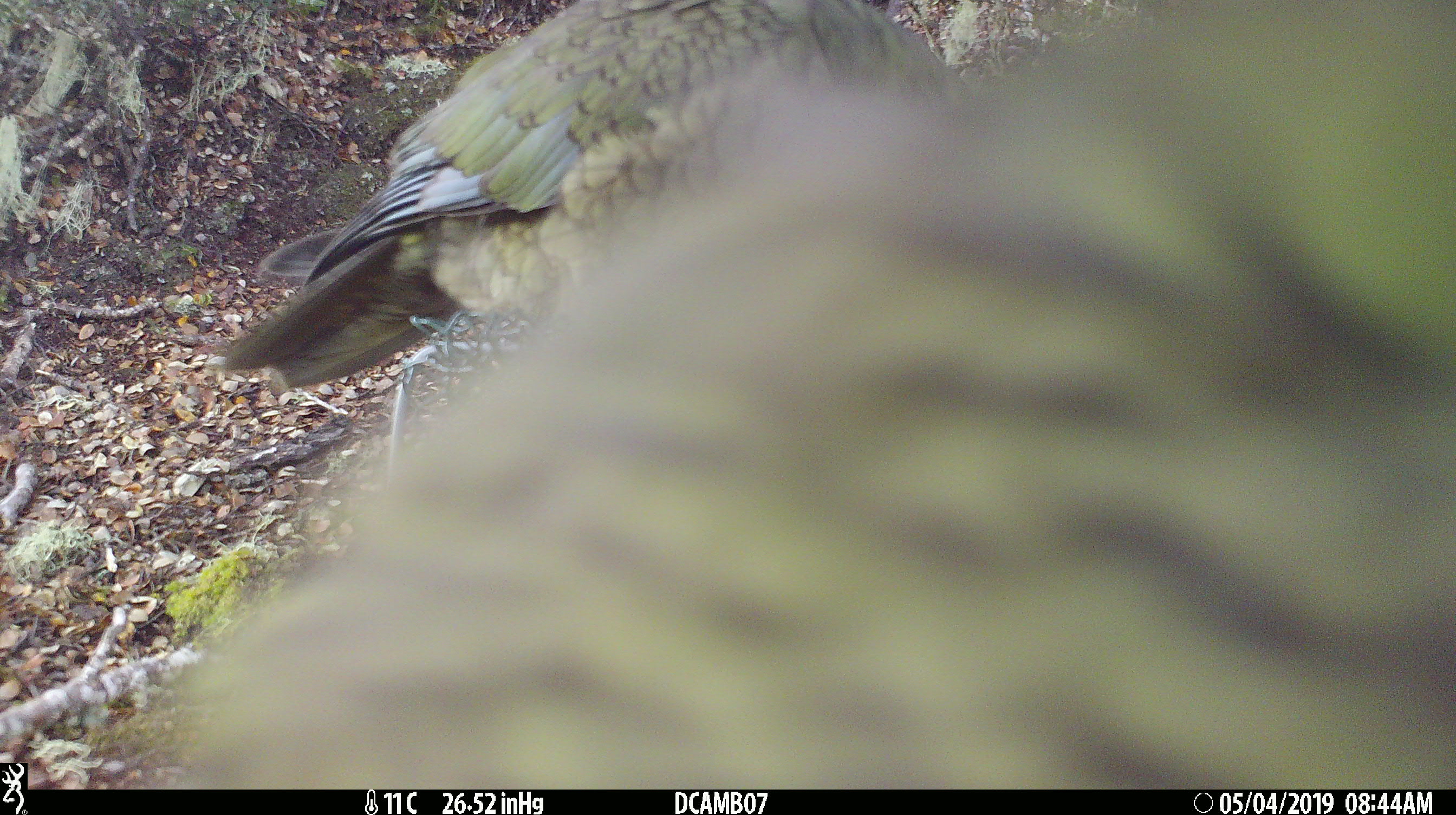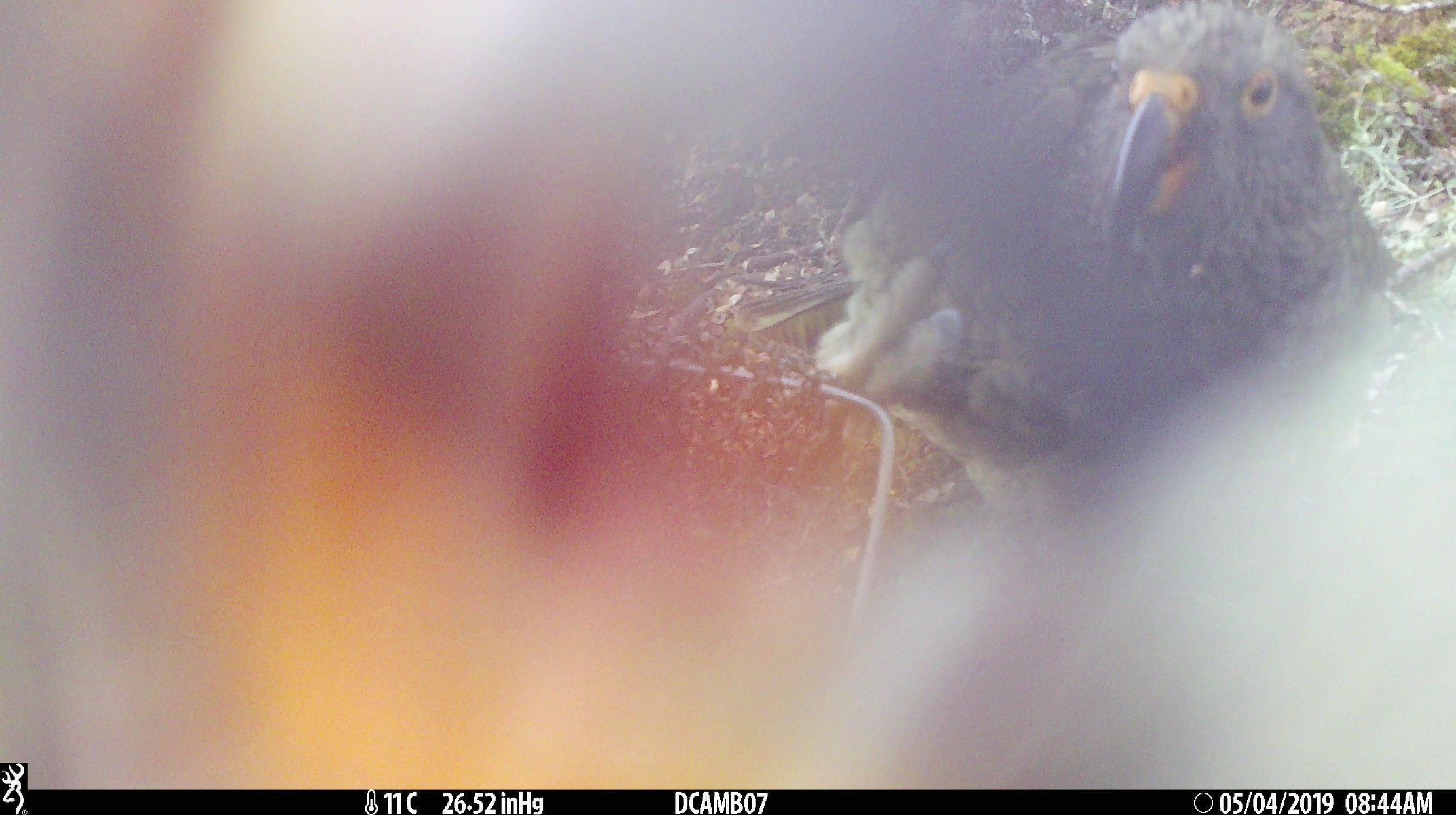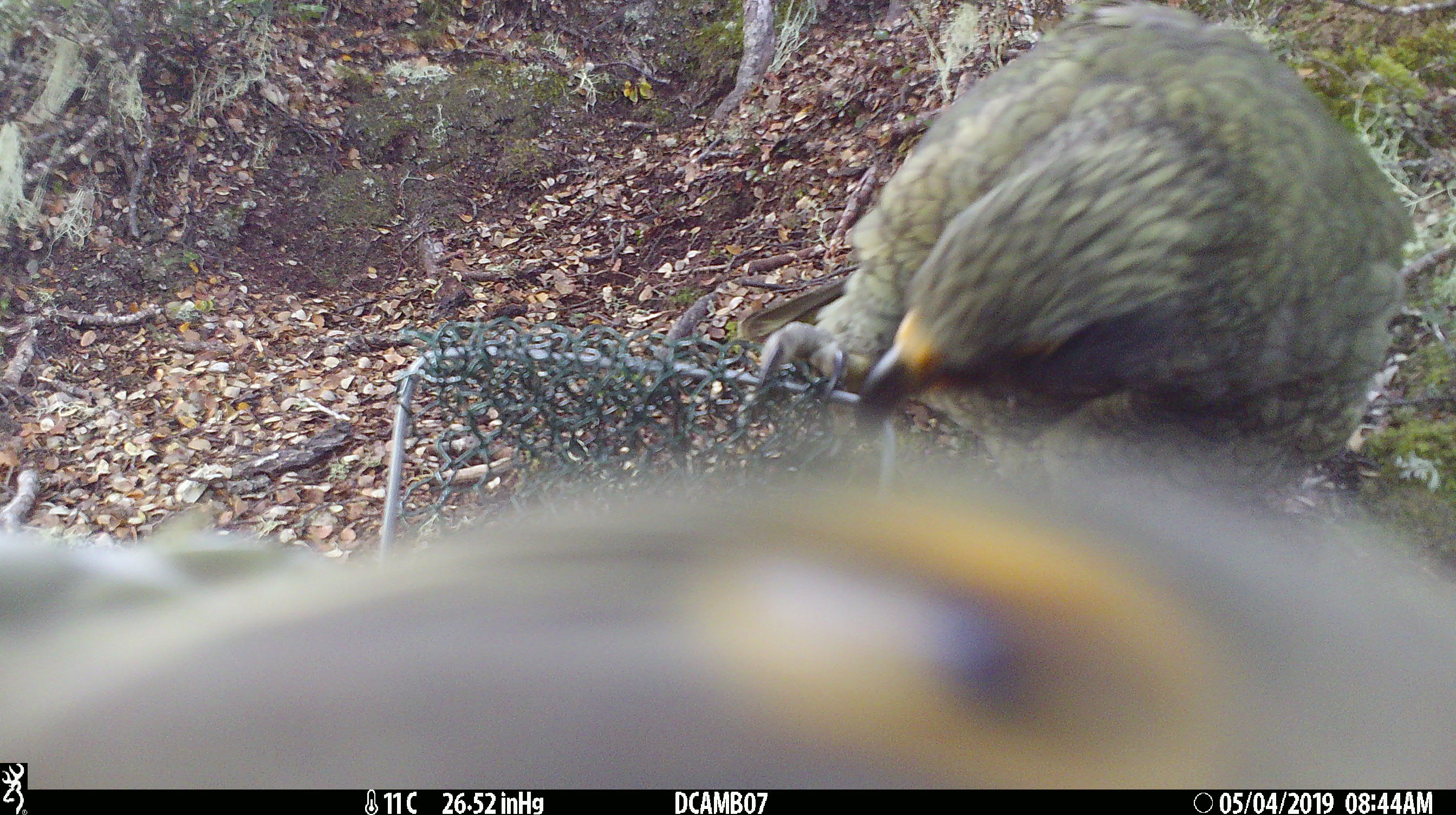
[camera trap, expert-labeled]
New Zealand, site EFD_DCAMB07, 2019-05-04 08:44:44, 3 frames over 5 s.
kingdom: Animalia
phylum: Chordata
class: Aves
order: Psittaciformes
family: Strigopidae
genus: Nestor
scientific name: Nestor notabilis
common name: kea